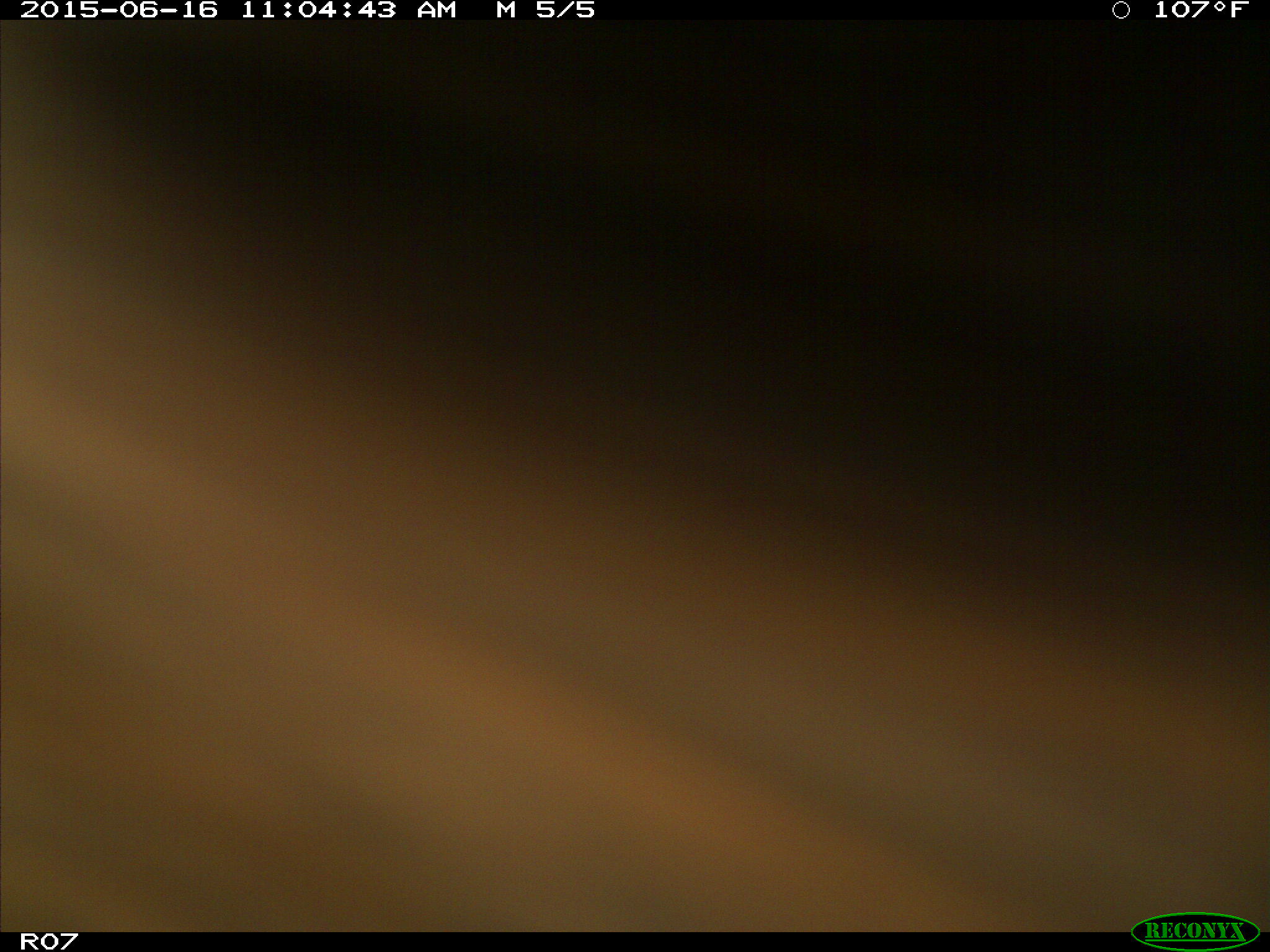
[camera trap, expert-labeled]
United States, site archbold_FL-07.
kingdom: Animalia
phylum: Chordata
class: Mammalia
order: Artiodactyla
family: Bovidae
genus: Bos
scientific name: Bos taurus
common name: domestic cow